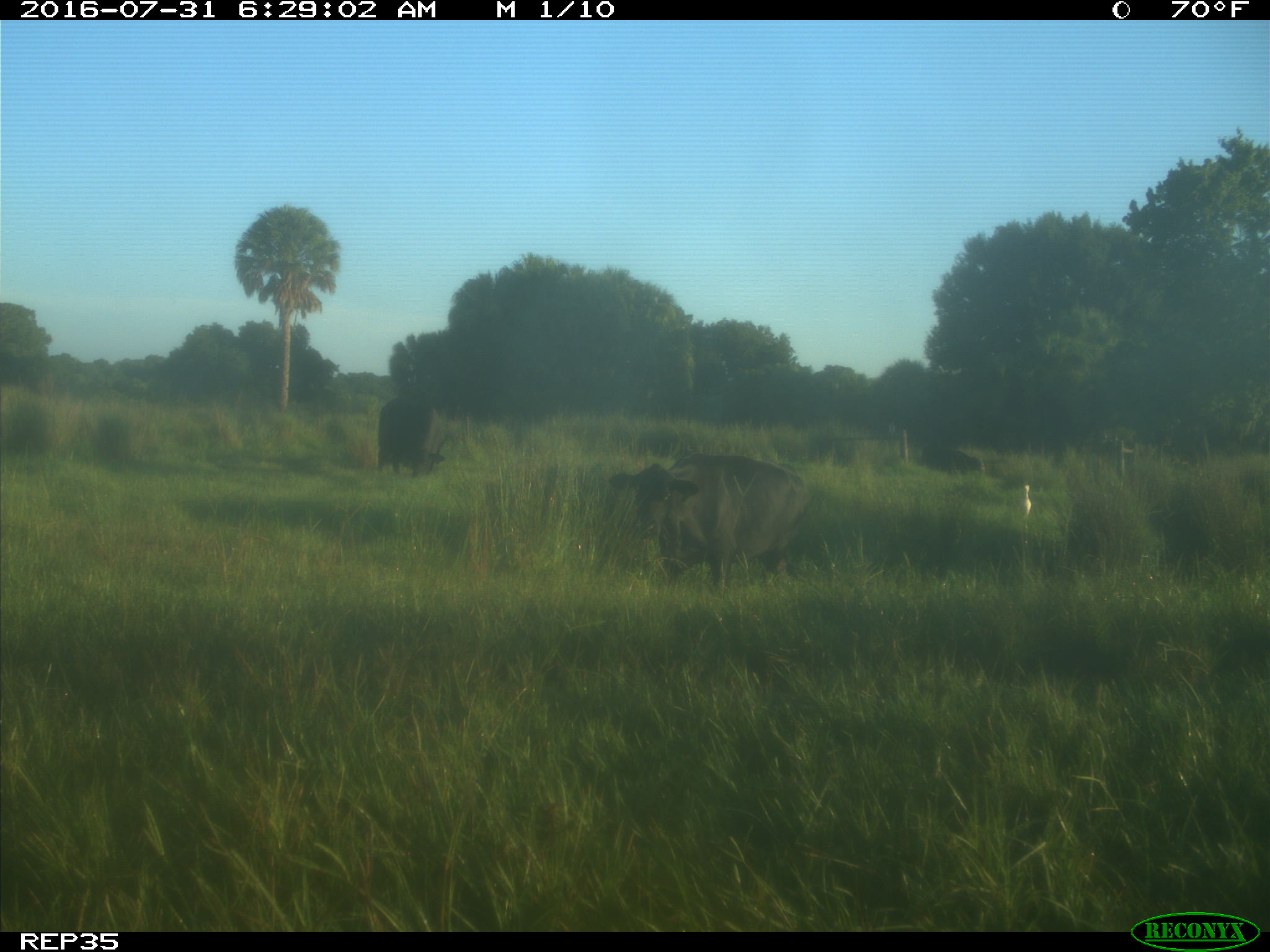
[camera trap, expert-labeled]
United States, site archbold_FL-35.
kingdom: Animalia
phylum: Chordata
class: Mammalia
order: Artiodactyla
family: Bovidae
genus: Bos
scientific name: Bos taurus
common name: domestic cow